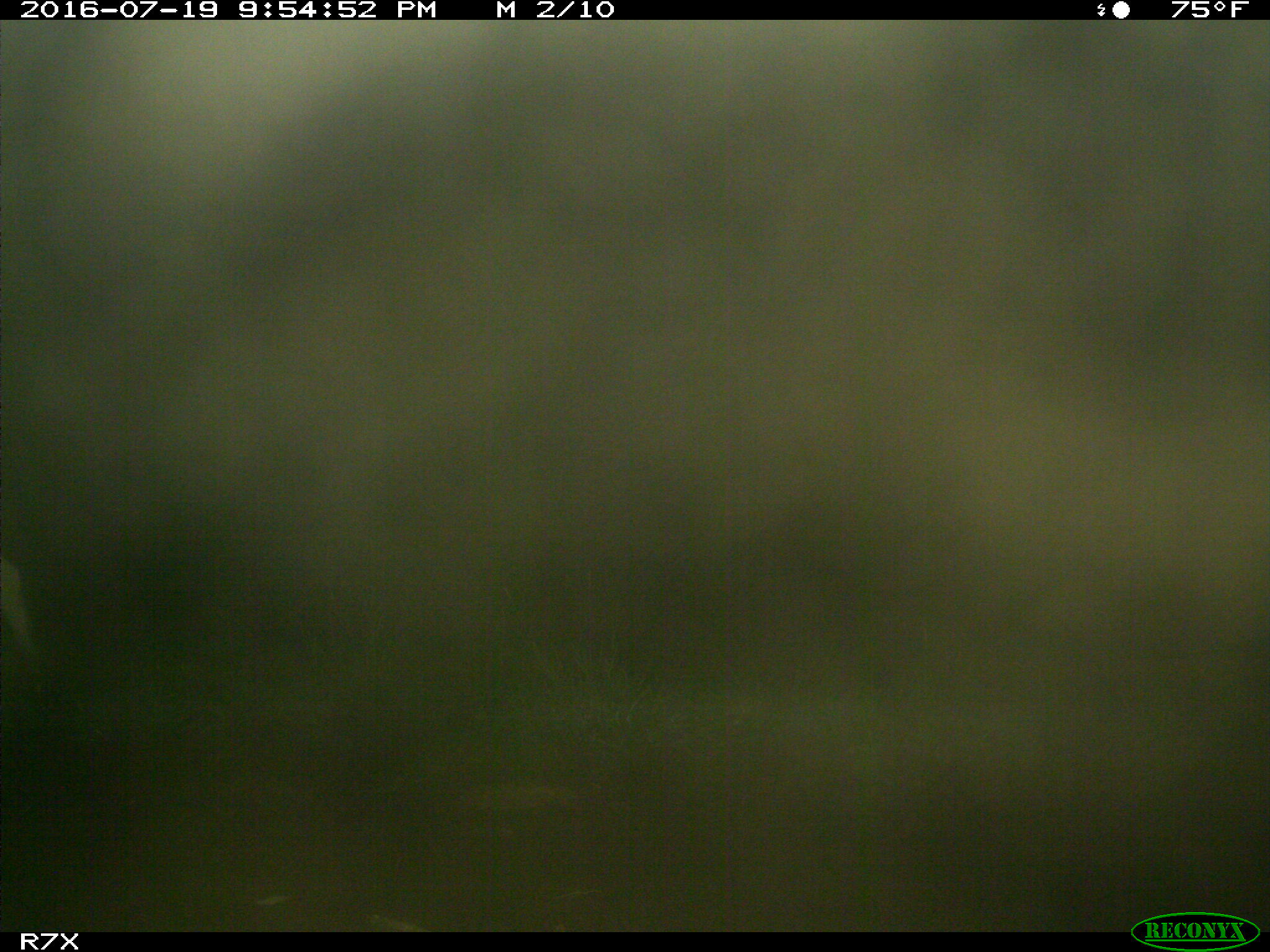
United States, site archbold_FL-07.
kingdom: Animalia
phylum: Chordata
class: Mammalia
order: Artiodactyla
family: Bovidae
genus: Bos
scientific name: Bos taurus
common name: domestic cow